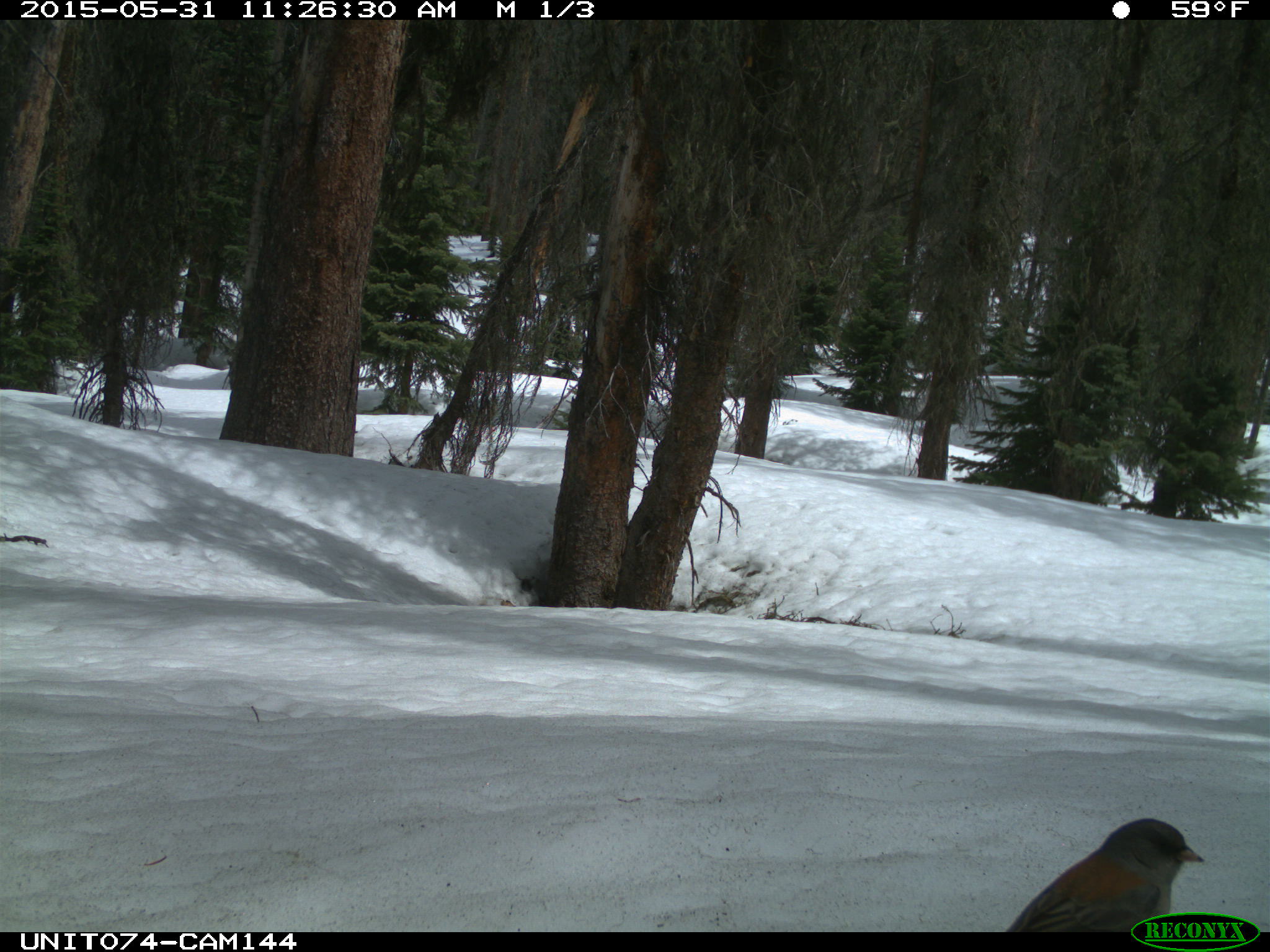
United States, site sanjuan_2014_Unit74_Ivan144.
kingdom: Animalia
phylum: Chordata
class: Aves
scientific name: Aves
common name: birds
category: unidentified bird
Unidentified bird (birds) (Aves).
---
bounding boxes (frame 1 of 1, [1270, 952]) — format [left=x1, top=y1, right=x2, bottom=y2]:
animal: [left=1006, top=818, right=1204, bottom=932]